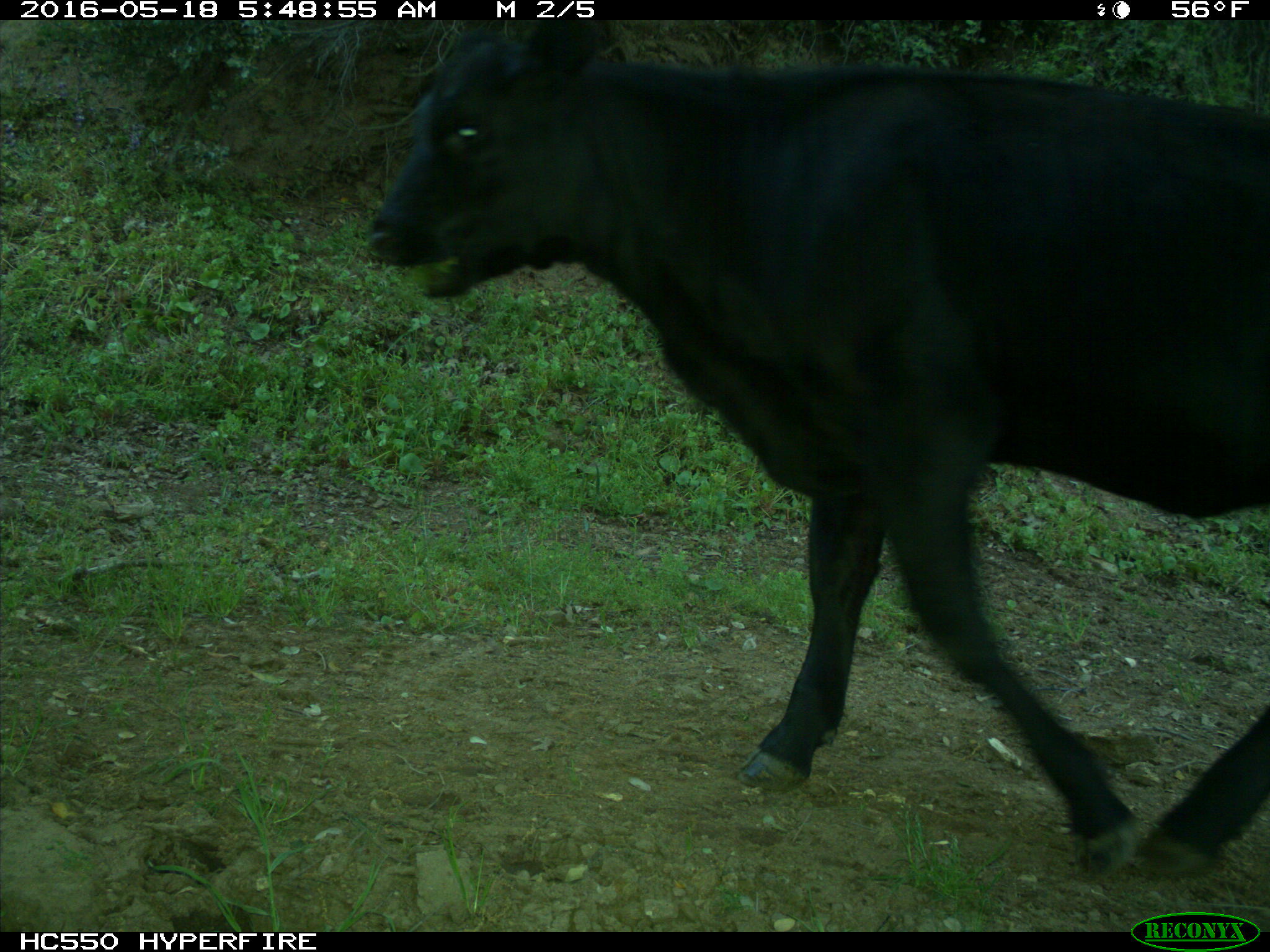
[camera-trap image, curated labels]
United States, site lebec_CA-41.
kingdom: Animalia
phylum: Chordata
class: Mammalia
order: Artiodactyla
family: Bovidae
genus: Bos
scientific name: Bos taurus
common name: domestic cow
Bos taurus (domestic cow).